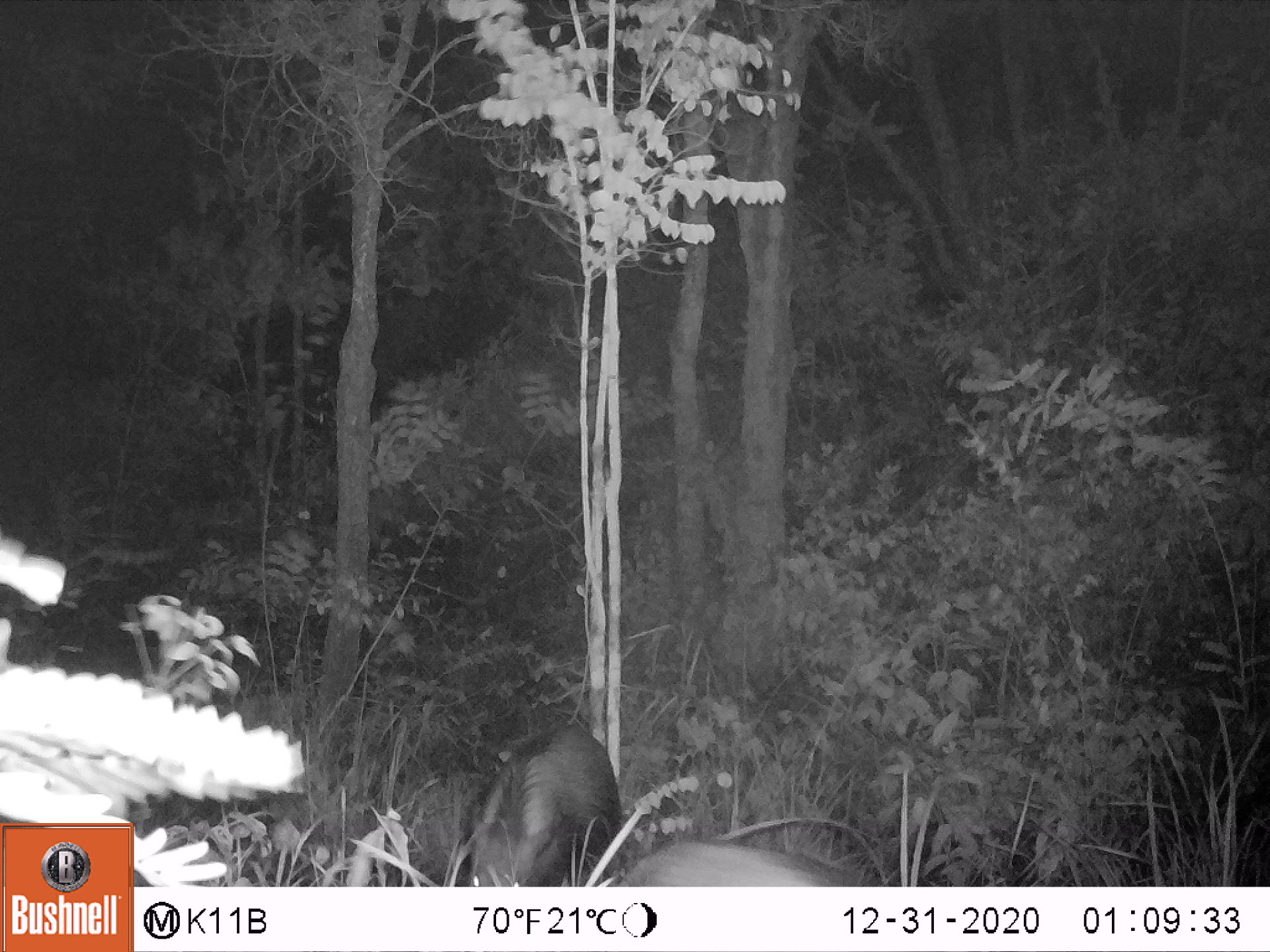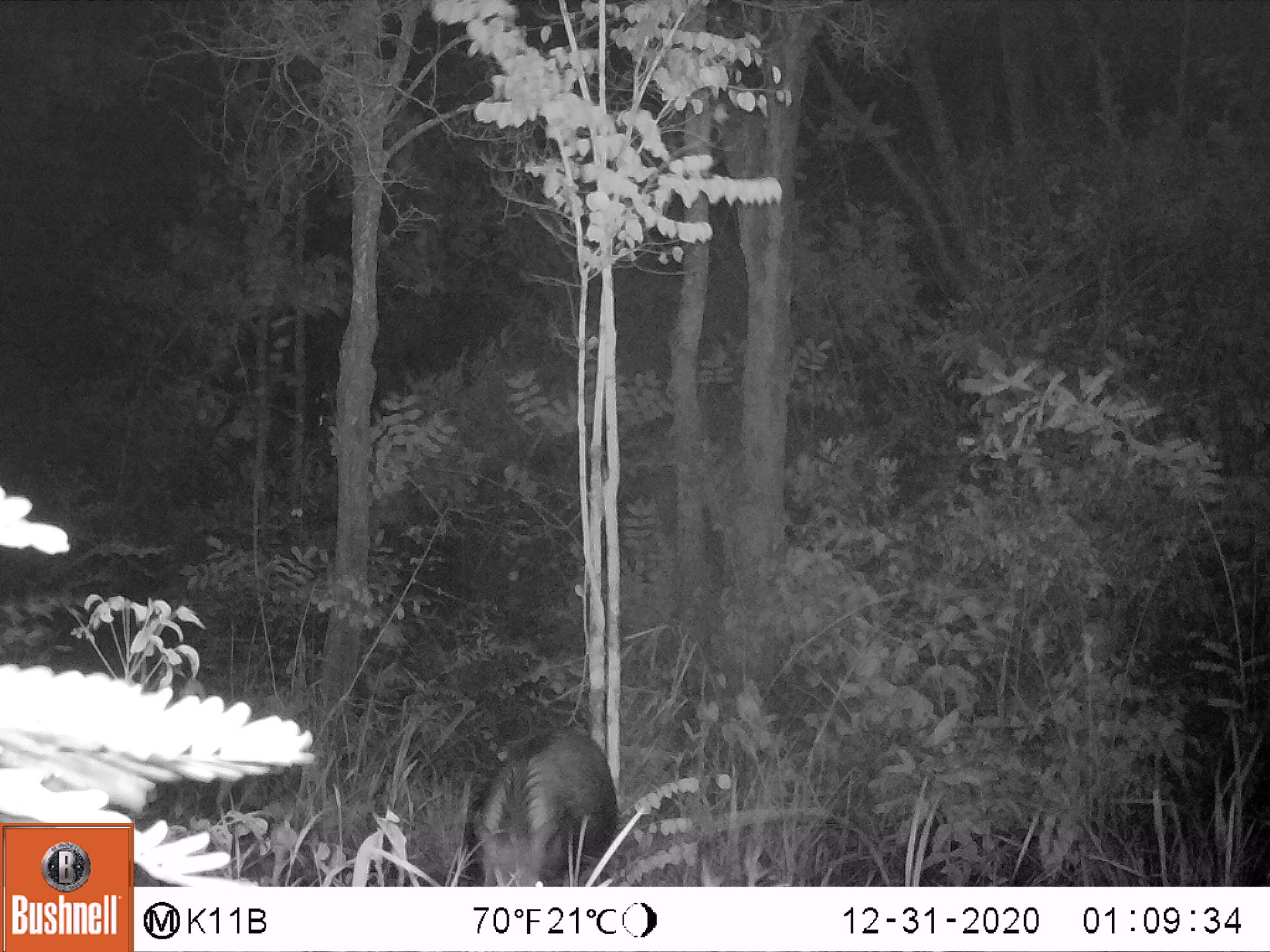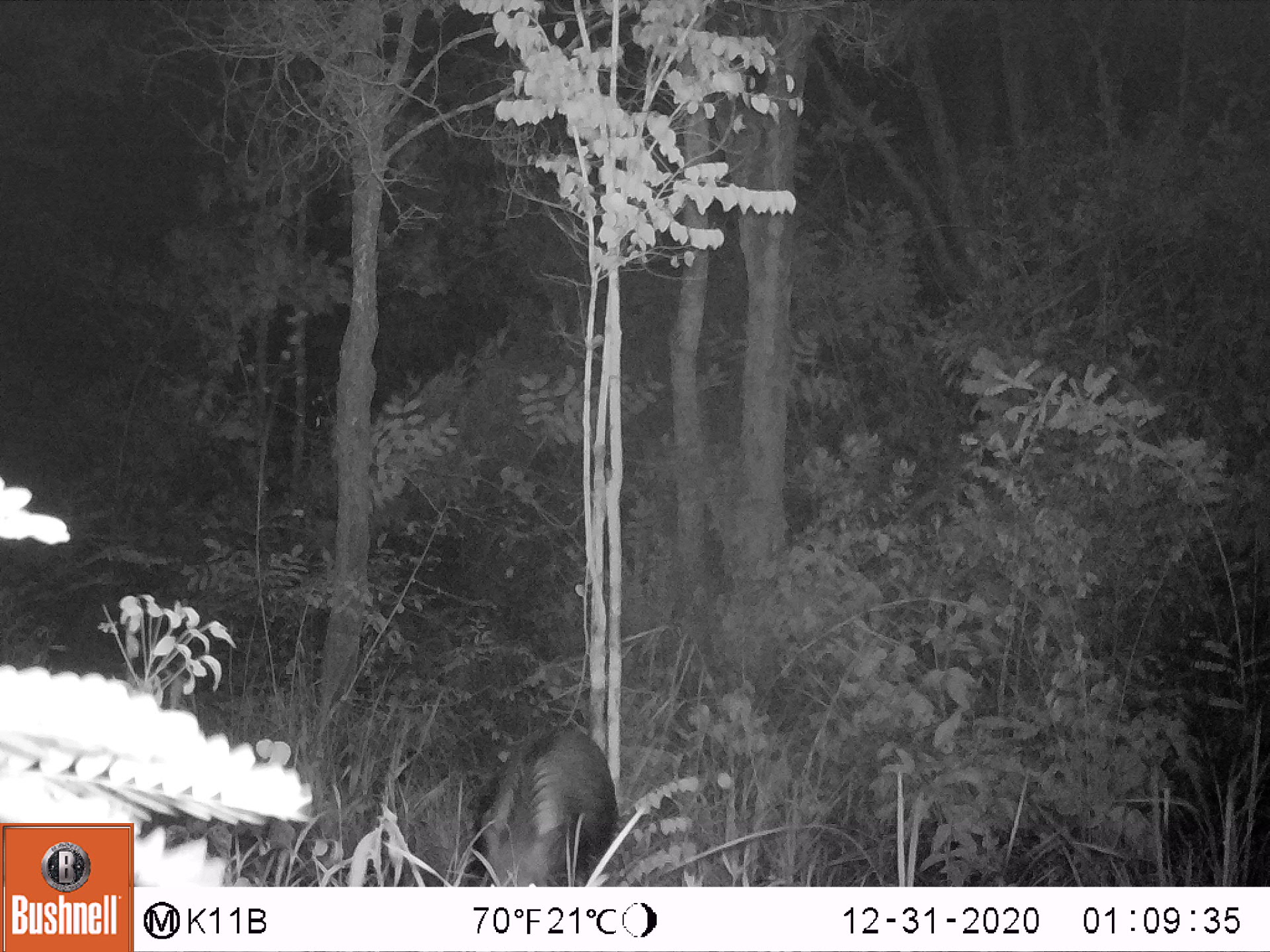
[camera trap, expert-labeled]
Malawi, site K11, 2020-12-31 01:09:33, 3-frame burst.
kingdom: Animalia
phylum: Chordata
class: Mammalia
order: Artiodactyla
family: Suidae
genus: Potamochoerus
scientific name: Potamochoerus larvatus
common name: bushpig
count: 2